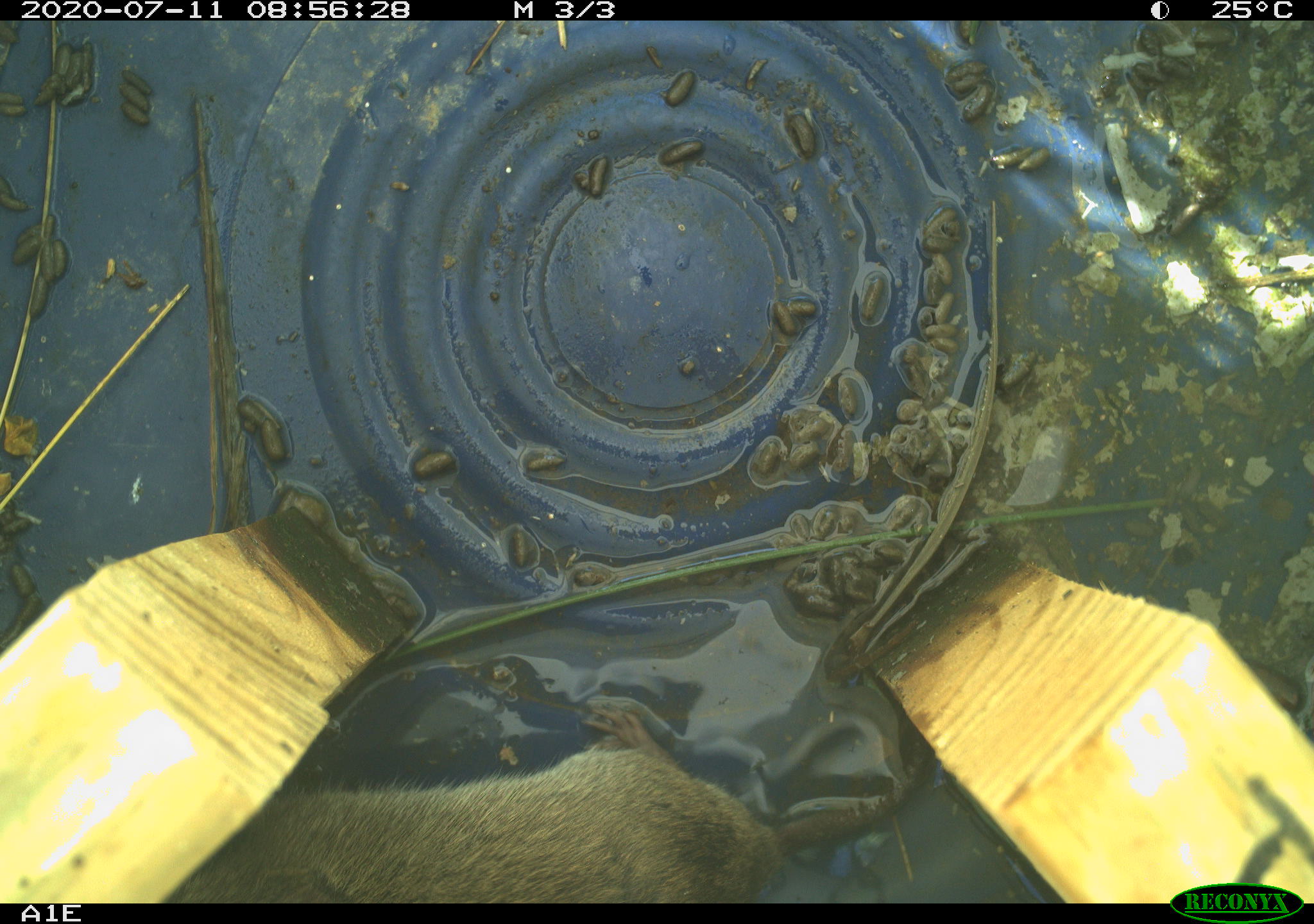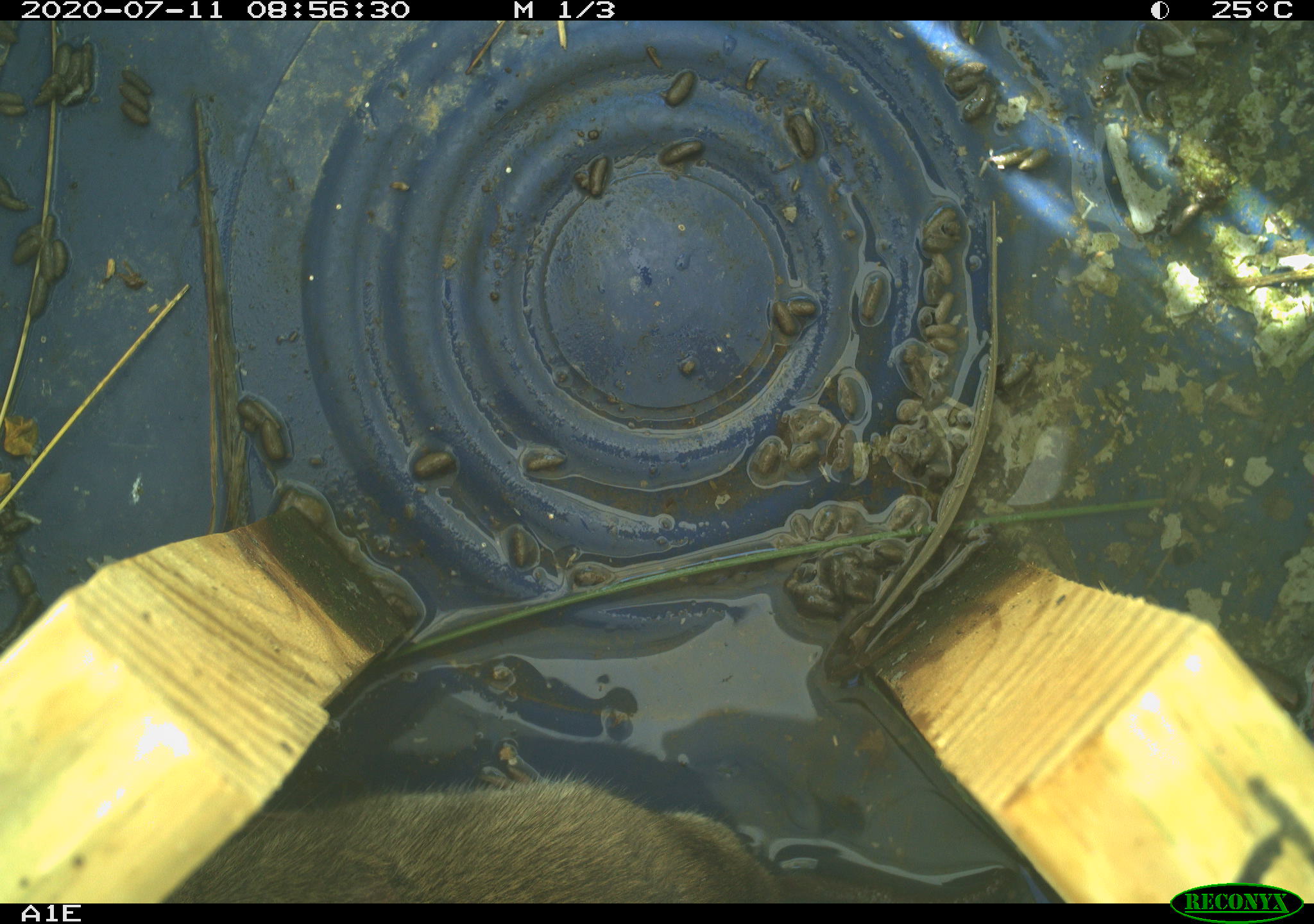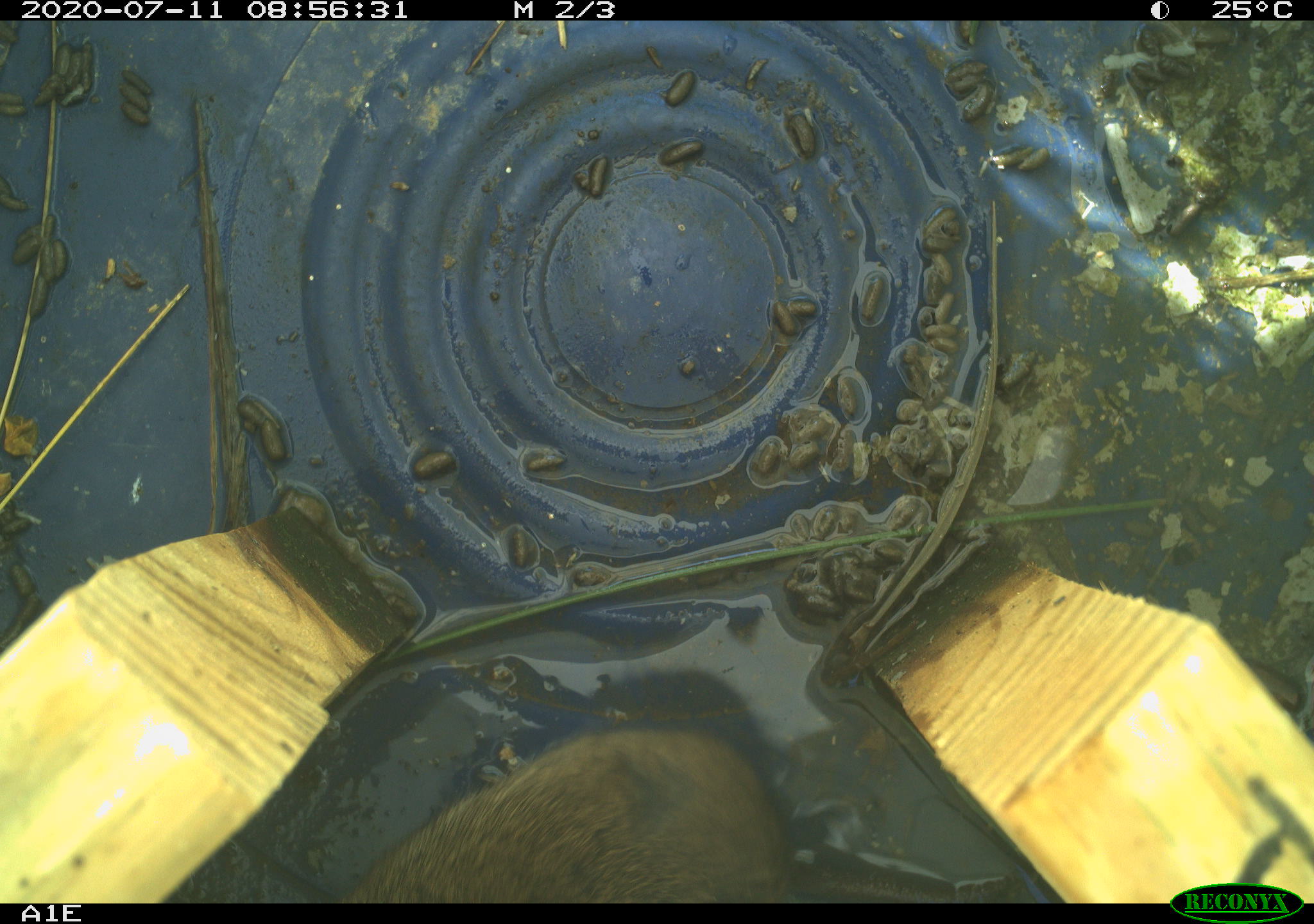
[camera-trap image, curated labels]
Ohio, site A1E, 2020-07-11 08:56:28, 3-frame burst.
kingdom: Animalia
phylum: Chordata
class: Mammalia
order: Rodentia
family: Cricetidae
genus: Microtus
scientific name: Microtus pennsylvanicus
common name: meadow vole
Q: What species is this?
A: Meadow vole (Microtus pennsylvanicus).